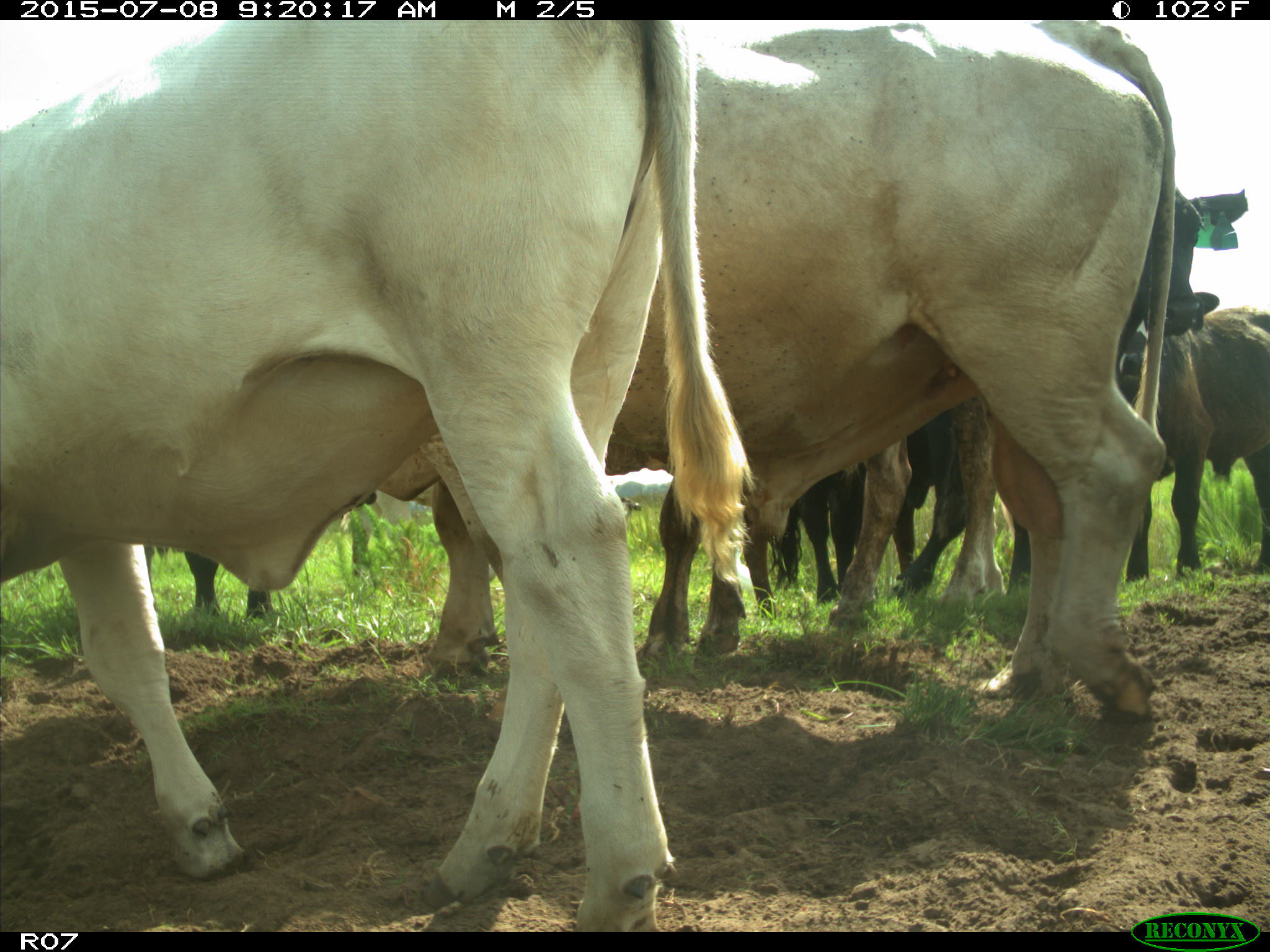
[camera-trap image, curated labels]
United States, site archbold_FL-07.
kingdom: Animalia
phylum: Chordata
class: Mammalia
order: Artiodactyla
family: Bovidae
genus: Bos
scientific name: Bos taurus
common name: domestic cow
Bos taurus (domestic cow).